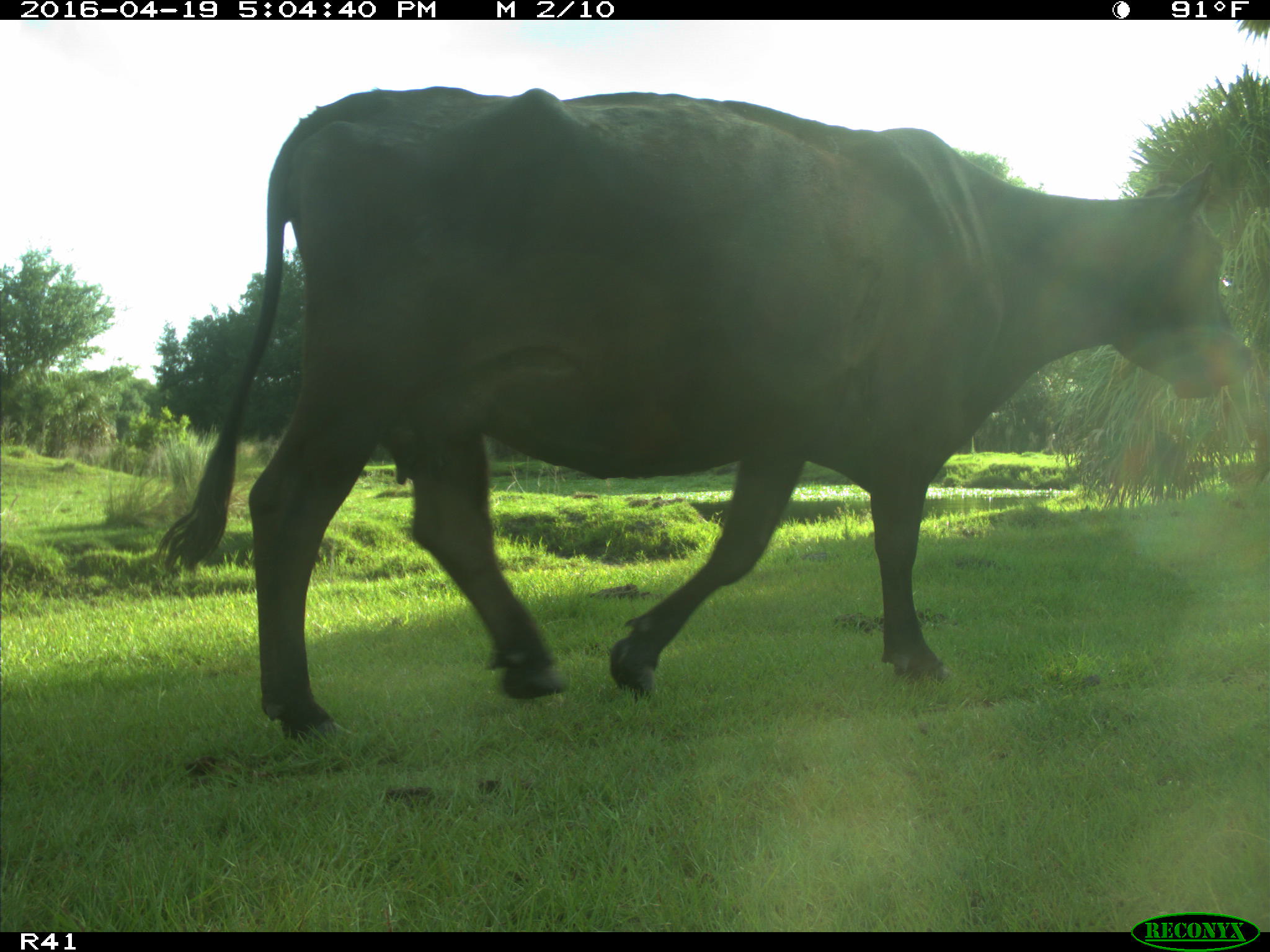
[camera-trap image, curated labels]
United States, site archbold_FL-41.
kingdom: Animalia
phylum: Chordata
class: Mammalia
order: Artiodactyla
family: Bovidae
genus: Bos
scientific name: Bos taurus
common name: domestic cow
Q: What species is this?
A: Bos taurus (domestic cow).